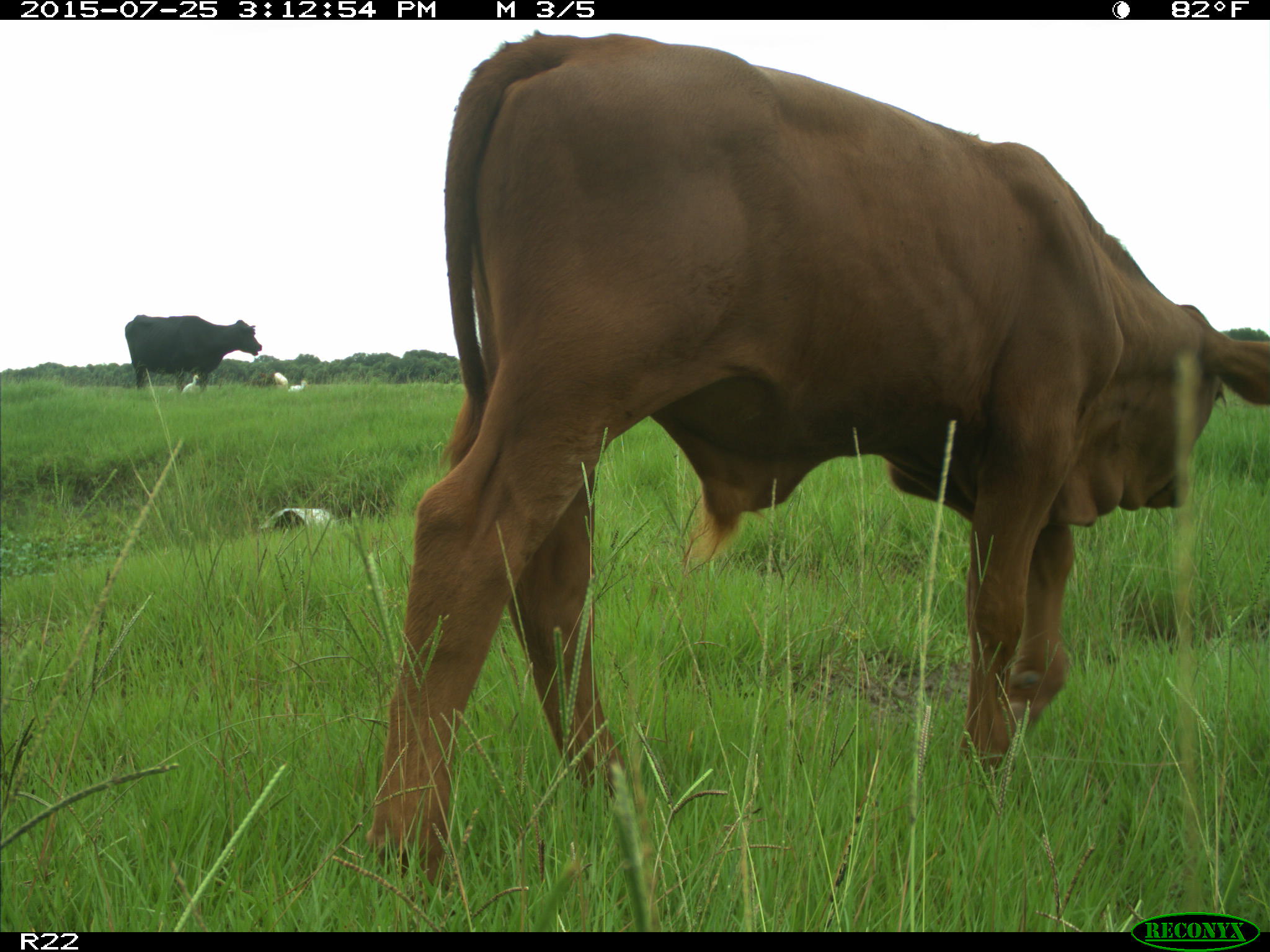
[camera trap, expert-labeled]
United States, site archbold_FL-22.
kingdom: Animalia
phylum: Chordata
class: Mammalia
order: Artiodactyla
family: Bovidae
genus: Bos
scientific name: Bos taurus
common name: domestic cow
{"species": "Bos taurus (domestic cow)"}